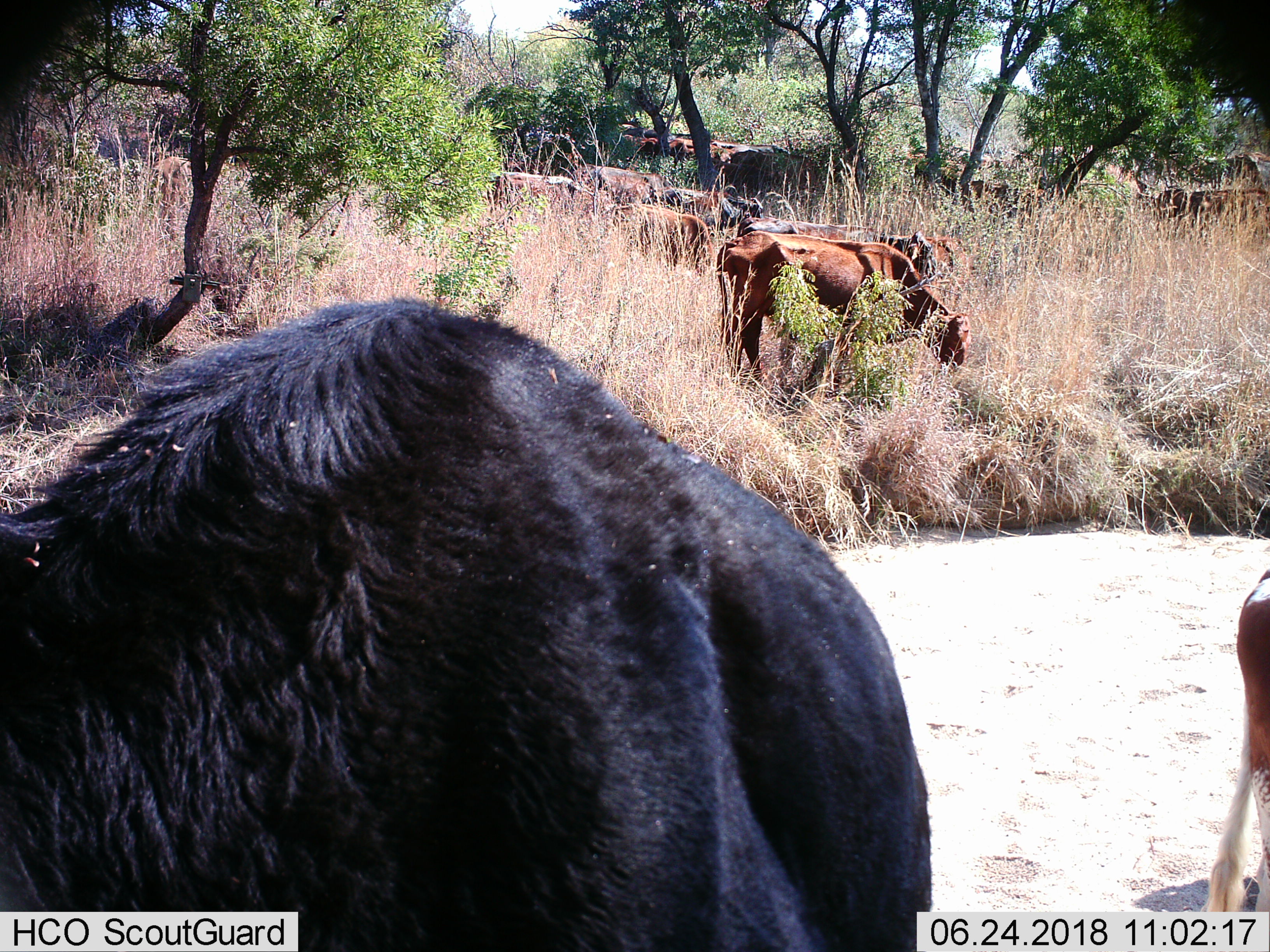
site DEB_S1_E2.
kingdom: Animalia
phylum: Chordata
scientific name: Vertebrata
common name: domestic animal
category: domesticanimal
Domesticanimal (domestic animal) (Vertebrata), count 11-50. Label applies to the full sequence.